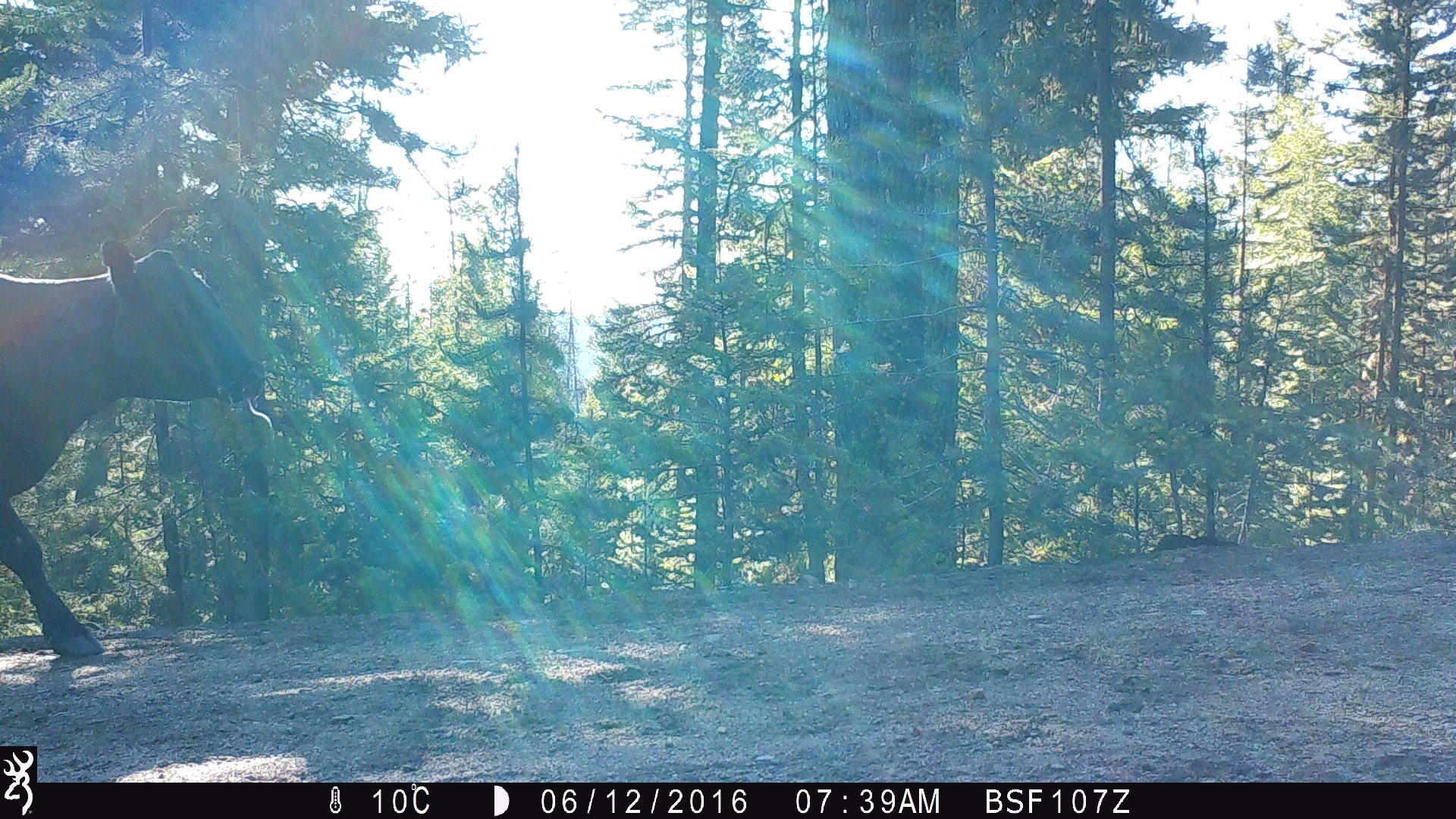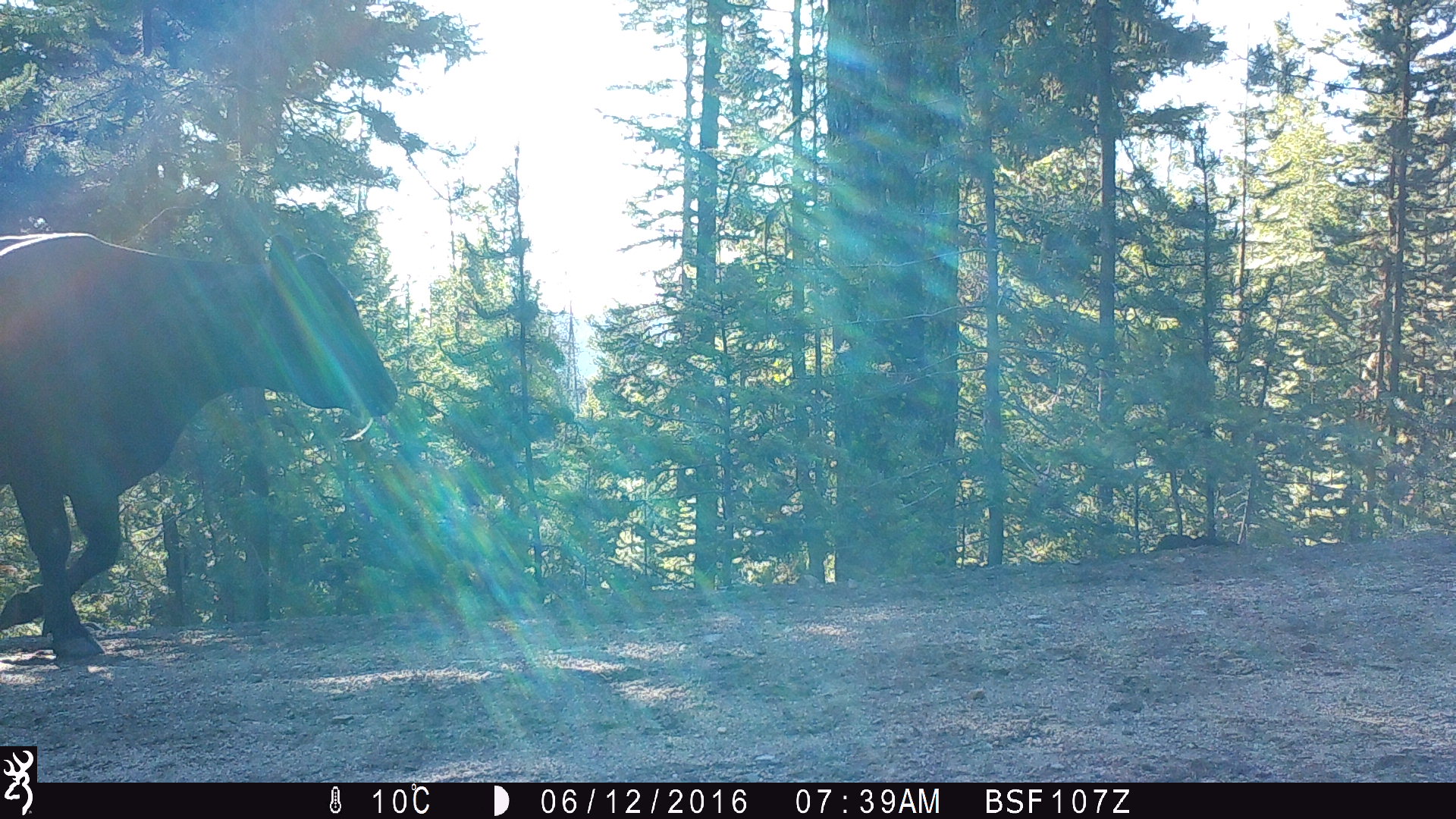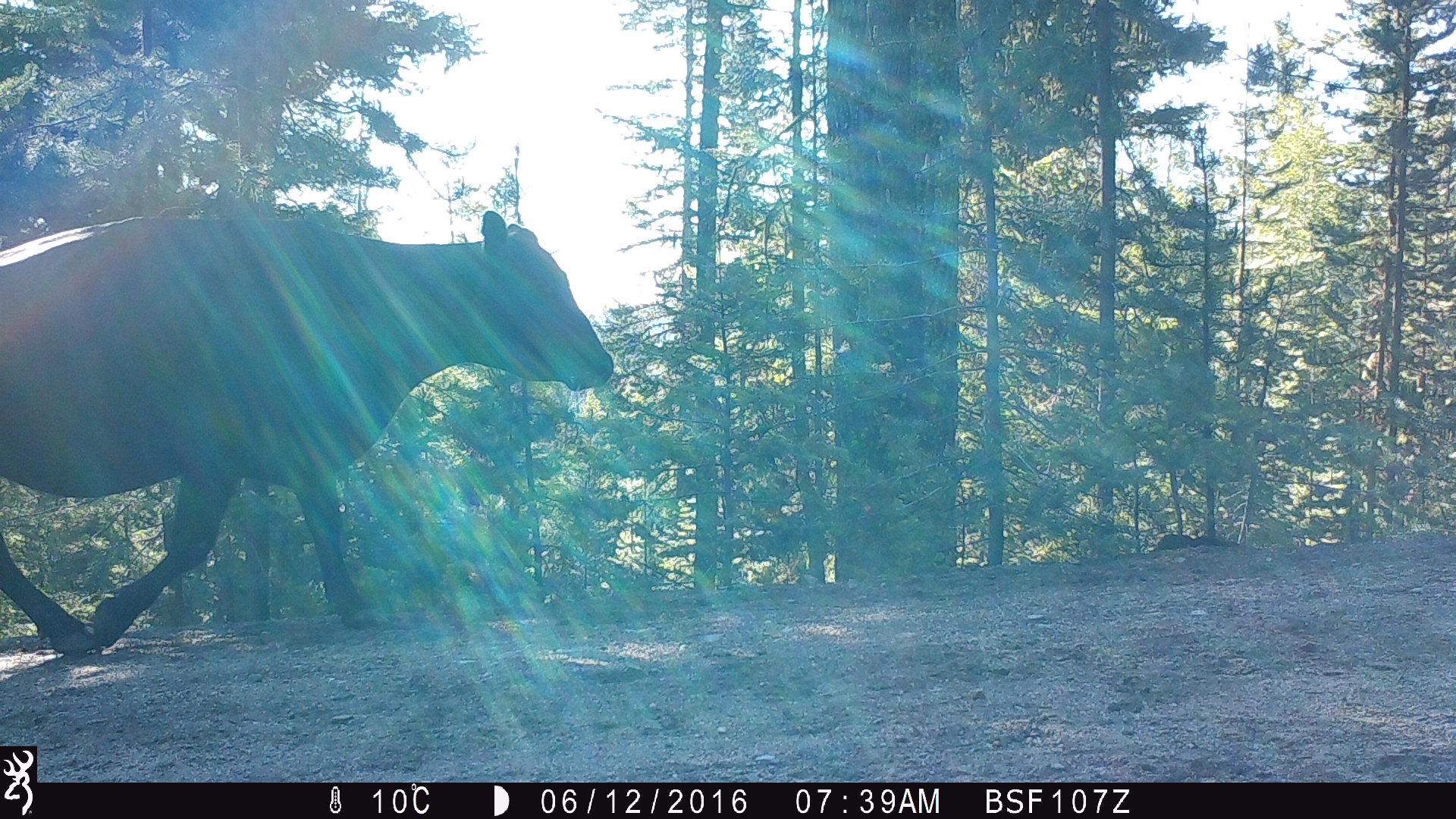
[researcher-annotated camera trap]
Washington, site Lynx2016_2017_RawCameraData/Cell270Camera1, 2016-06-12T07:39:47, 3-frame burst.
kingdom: Animalia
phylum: Chordata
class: Mammalia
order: Artiodactyla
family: Bovidae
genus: Bos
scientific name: Bos taurus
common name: domestic cattle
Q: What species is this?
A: Domestic cattle (Bos taurus).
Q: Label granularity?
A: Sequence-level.